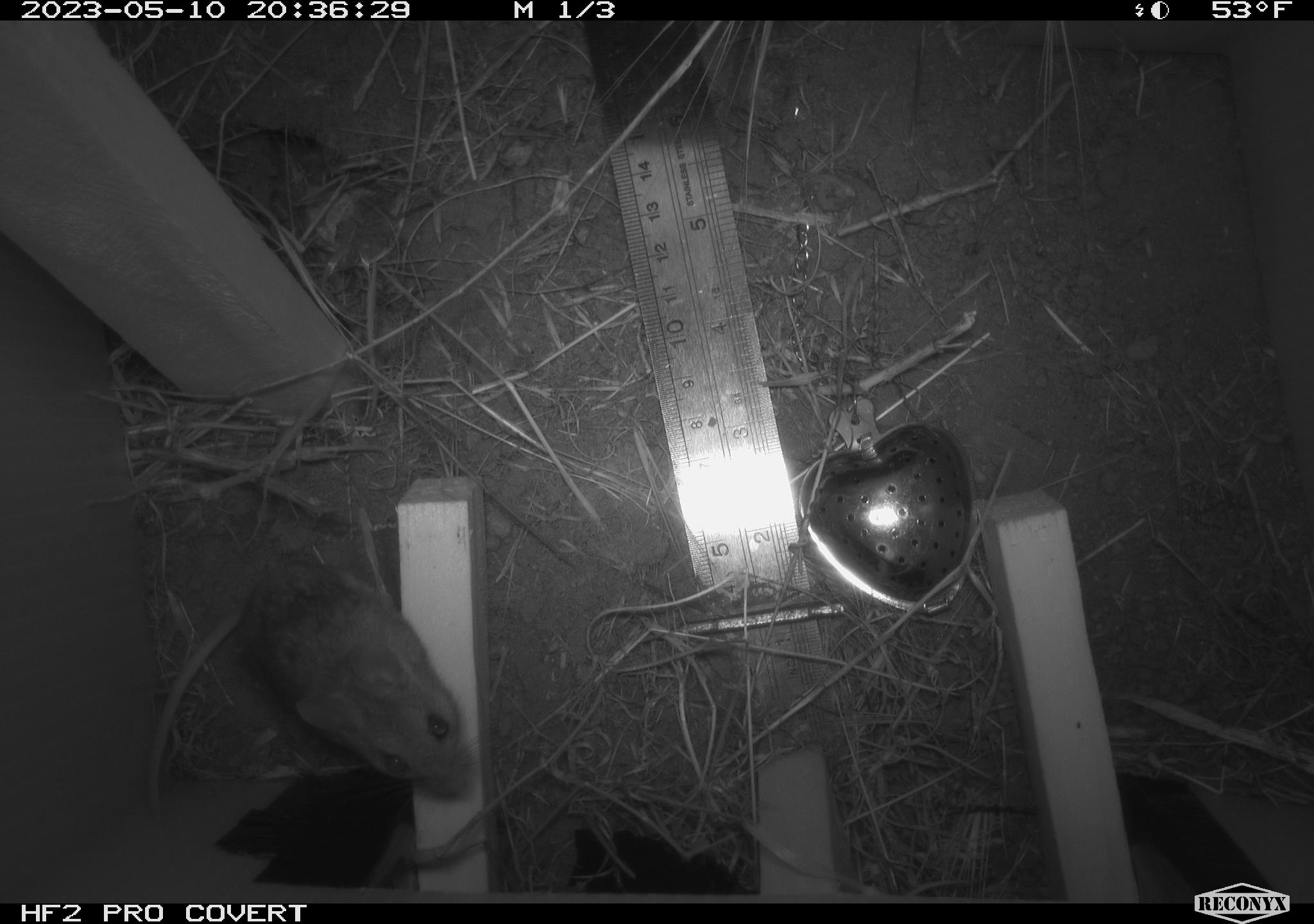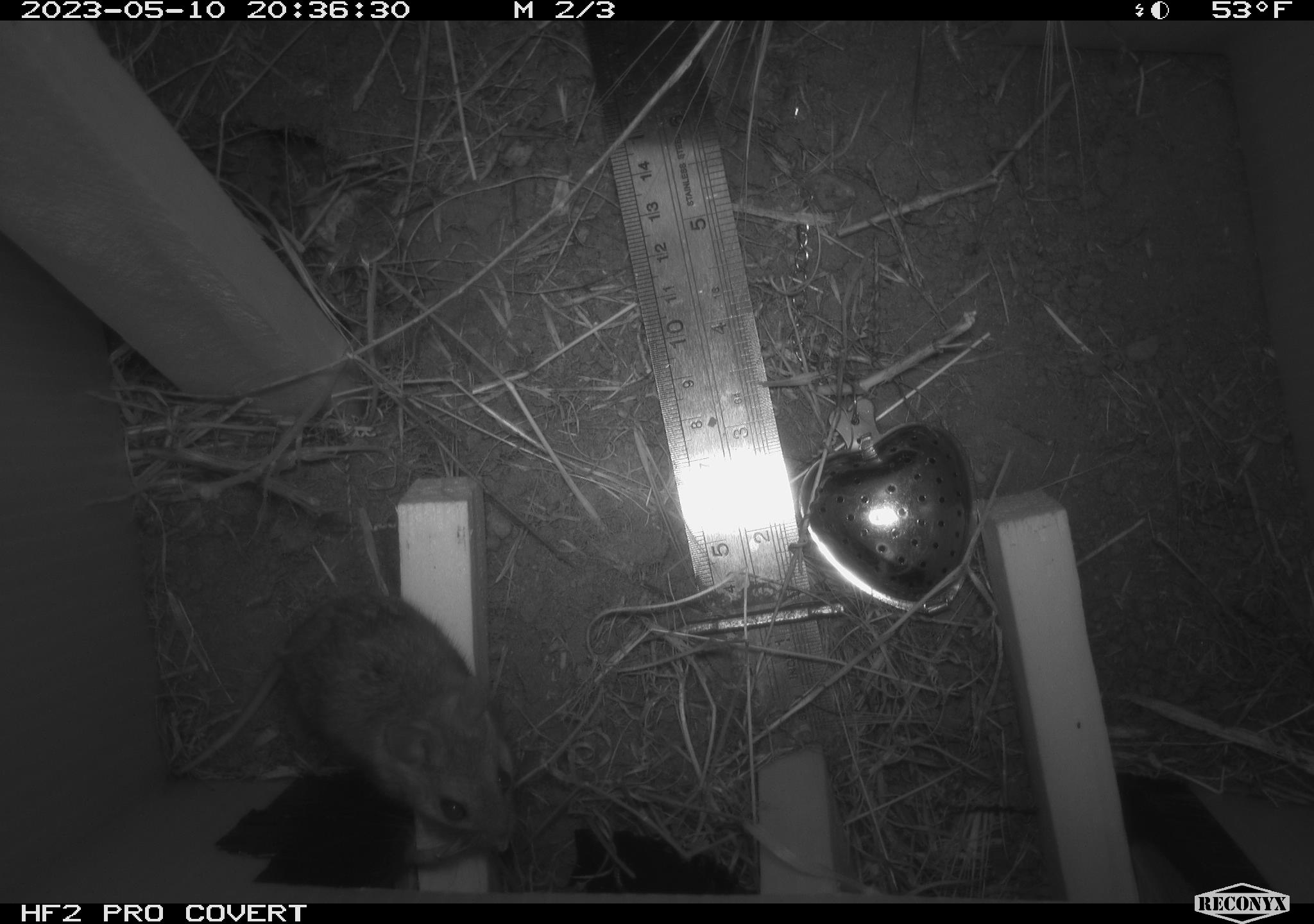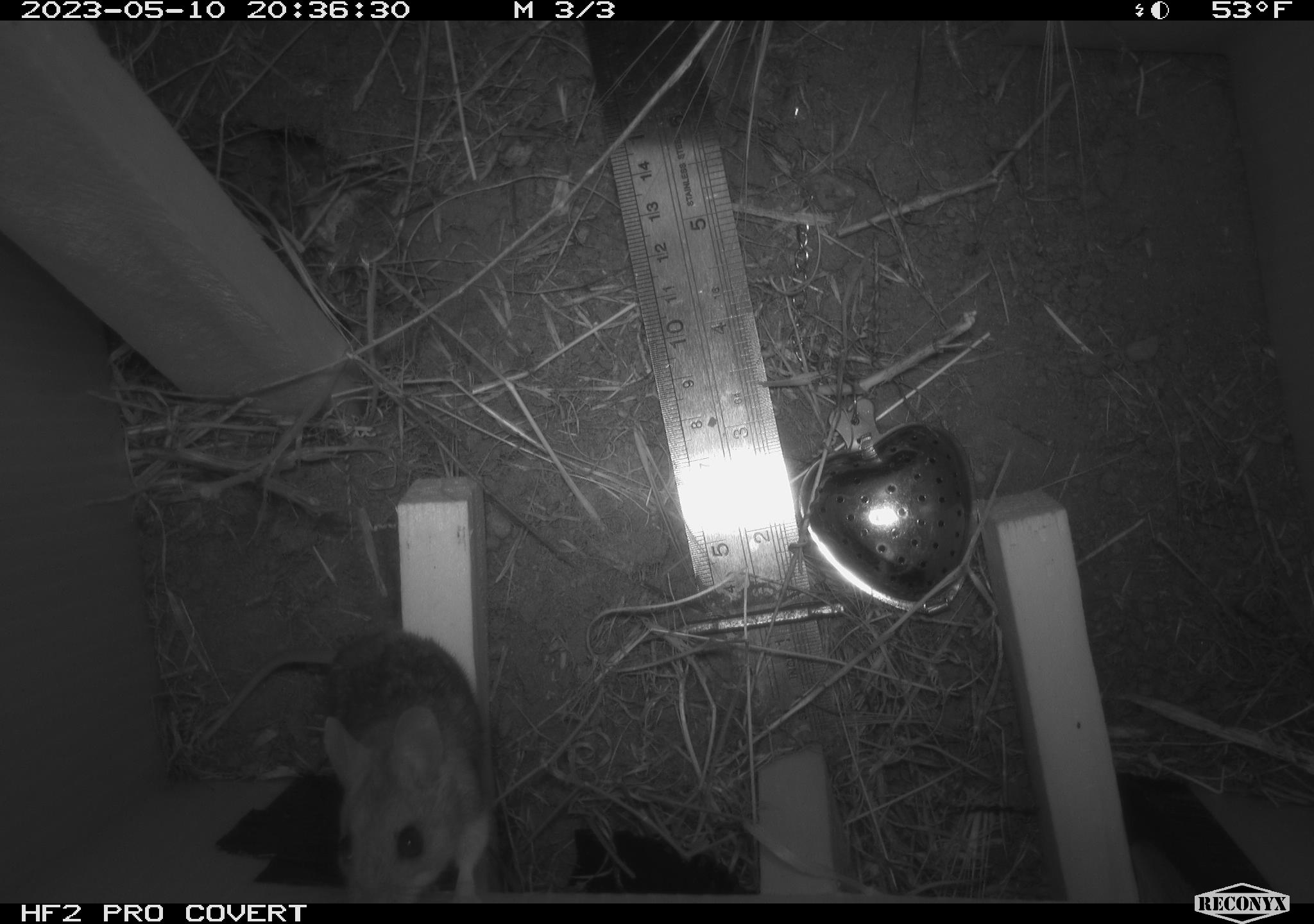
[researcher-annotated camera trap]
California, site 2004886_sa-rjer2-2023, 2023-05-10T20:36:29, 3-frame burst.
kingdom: Animalia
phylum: Chordata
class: Mammalia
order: Rodentia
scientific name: Rodentia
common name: mouse species